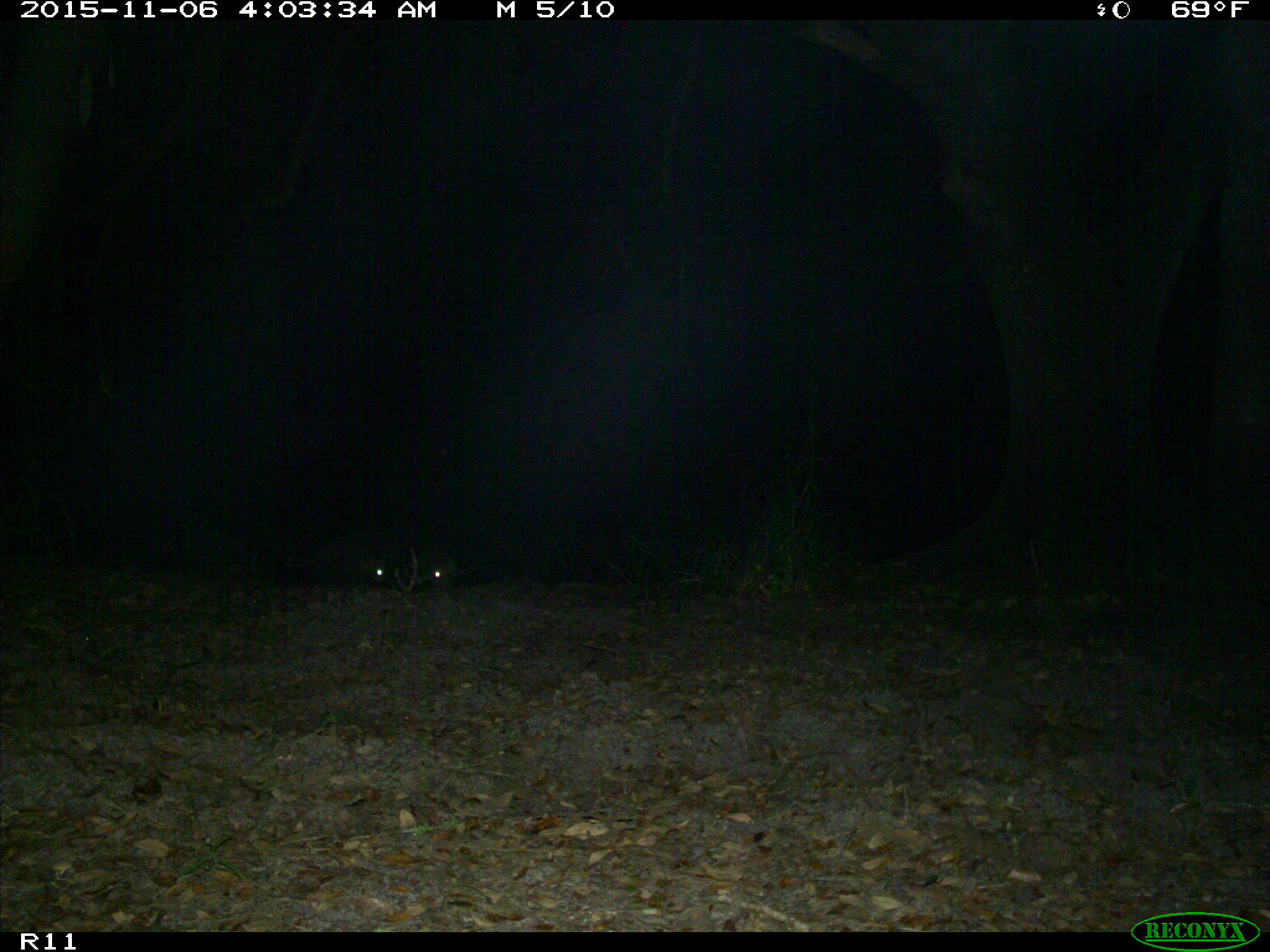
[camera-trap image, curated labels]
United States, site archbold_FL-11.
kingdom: Animalia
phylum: Chordata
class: Mammalia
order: Carnivora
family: Procyonidae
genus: Procyon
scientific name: Procyon lotor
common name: common raccoon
Procyon lotor (common raccoon).